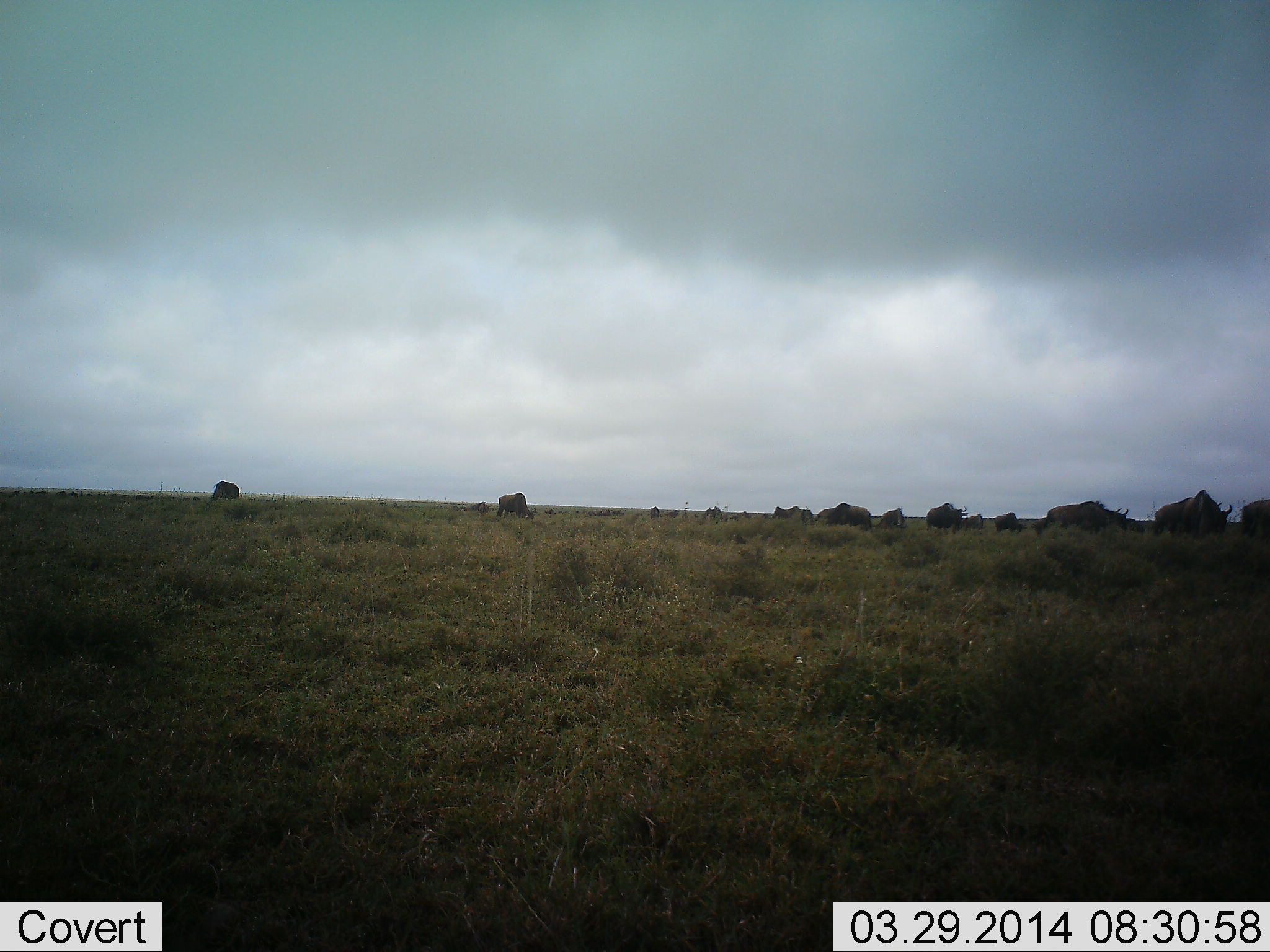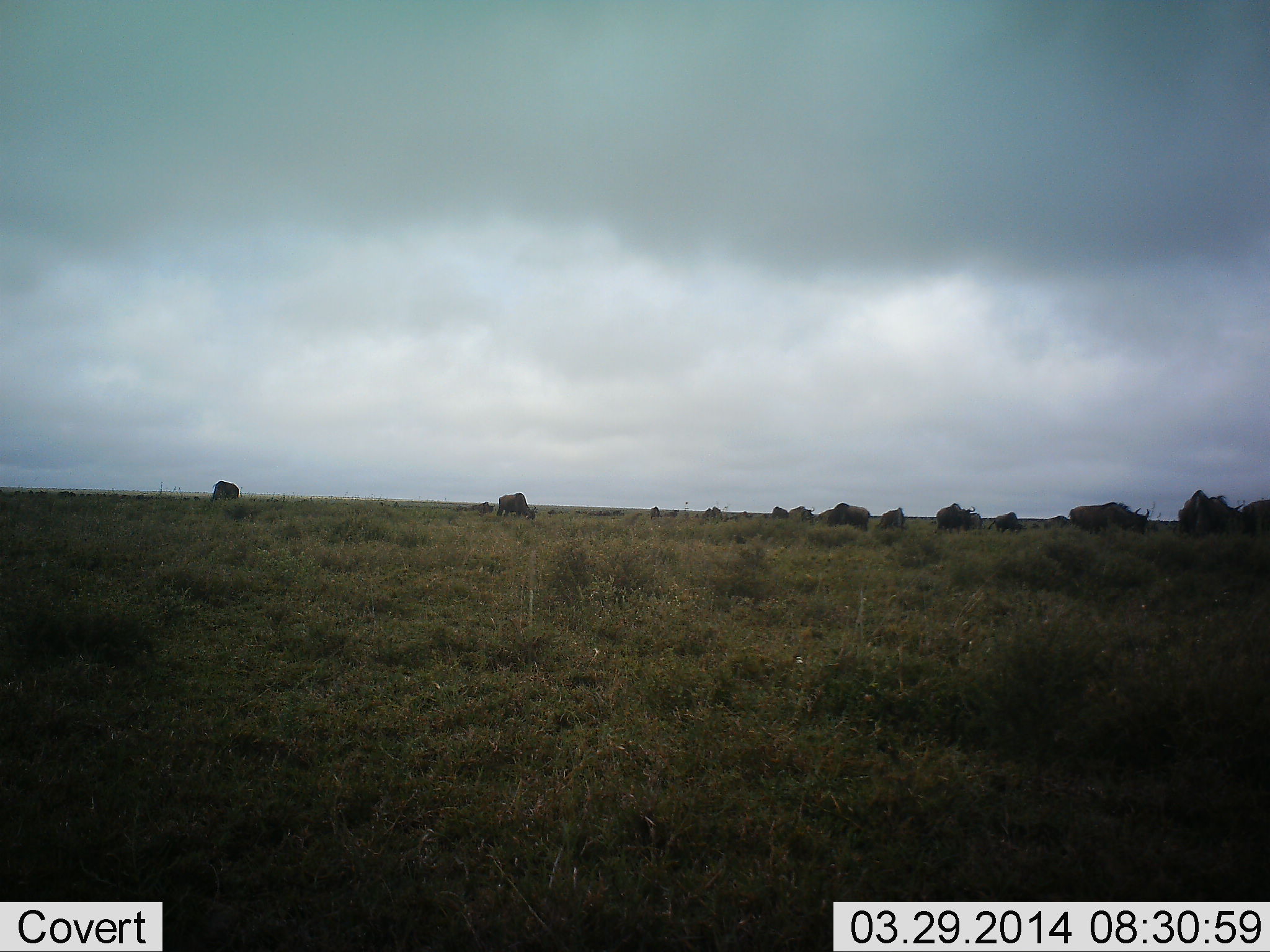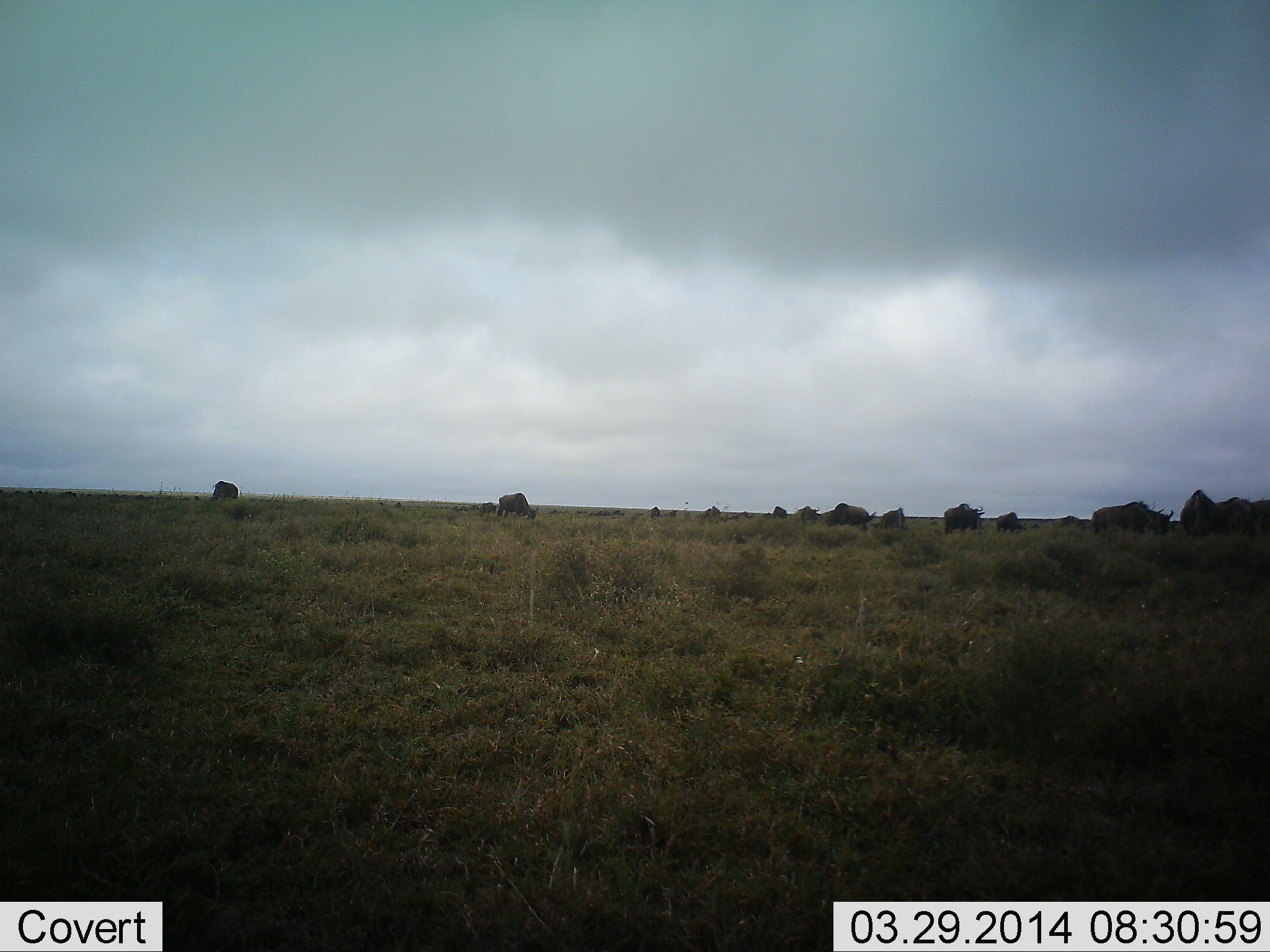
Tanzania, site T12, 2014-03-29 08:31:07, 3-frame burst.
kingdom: Animalia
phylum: Chordata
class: Mammalia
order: Artiodactyla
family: Bovidae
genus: Connochaetes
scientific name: Connochaetes taurinus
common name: blue wildebeest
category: wildebeest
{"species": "wildebeest (blue wildebeest) (Connochaetes taurinus)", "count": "11-50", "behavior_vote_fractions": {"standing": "10%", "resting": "0%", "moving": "70%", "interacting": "0%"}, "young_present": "0%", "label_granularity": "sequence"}